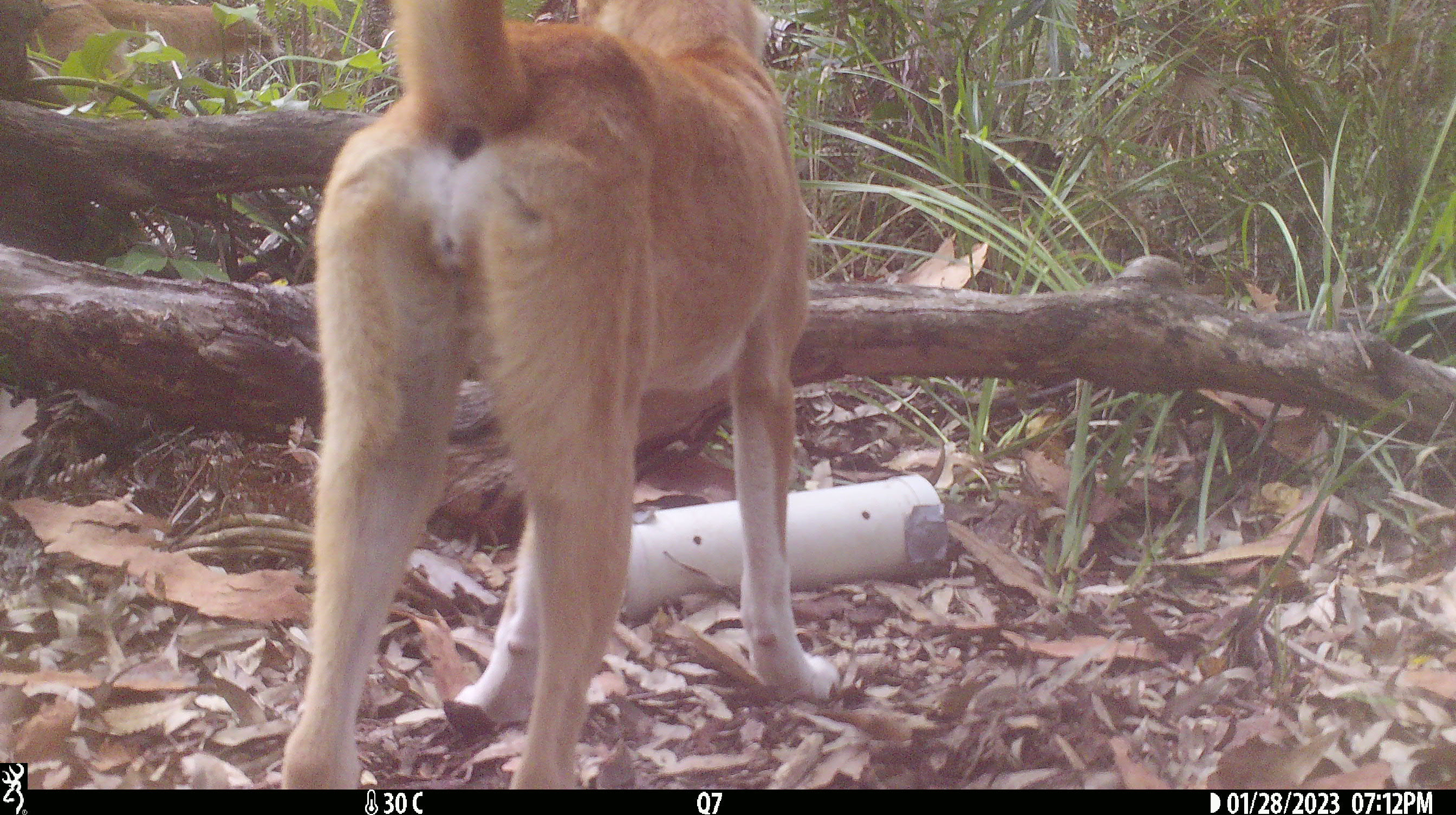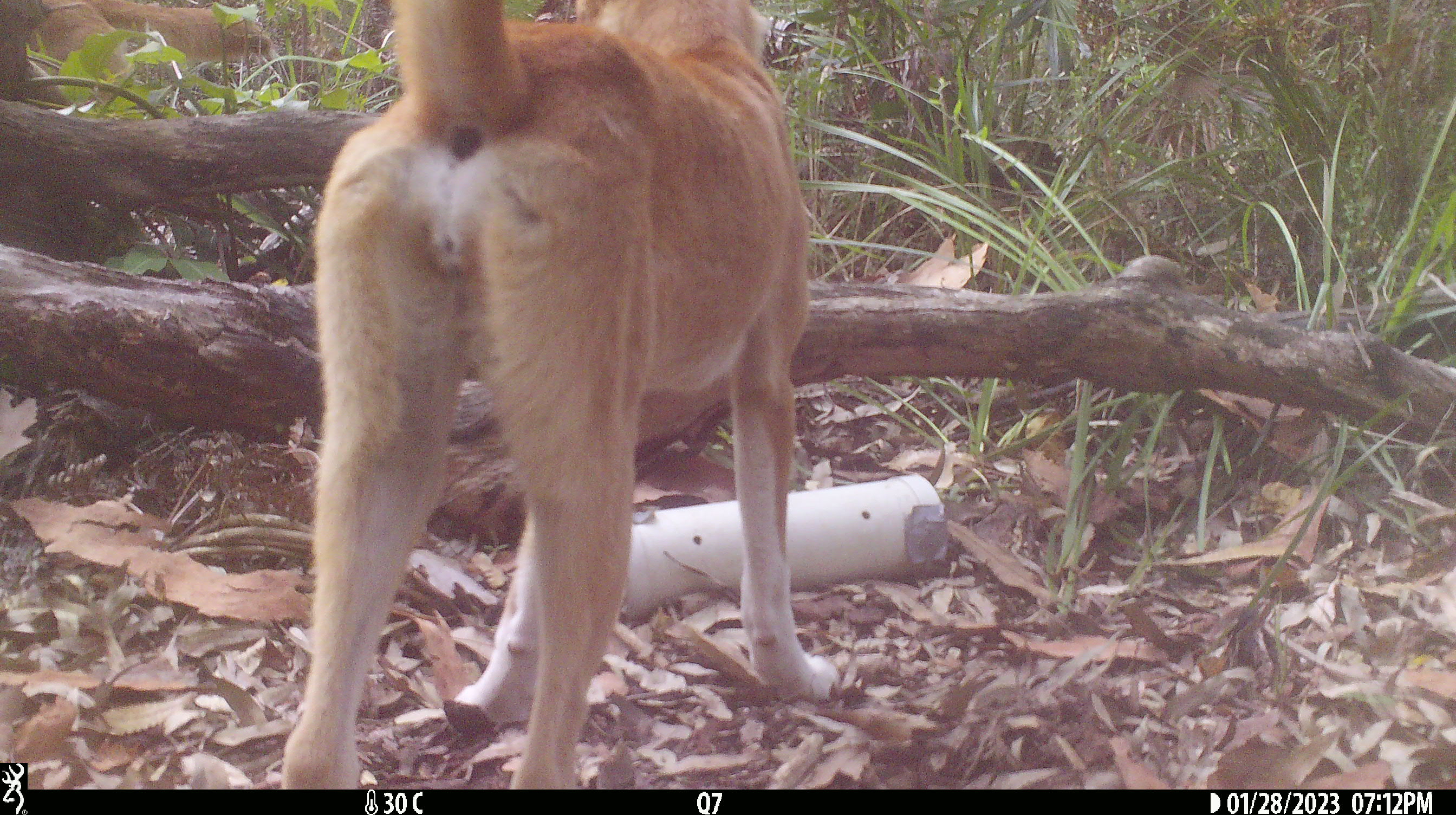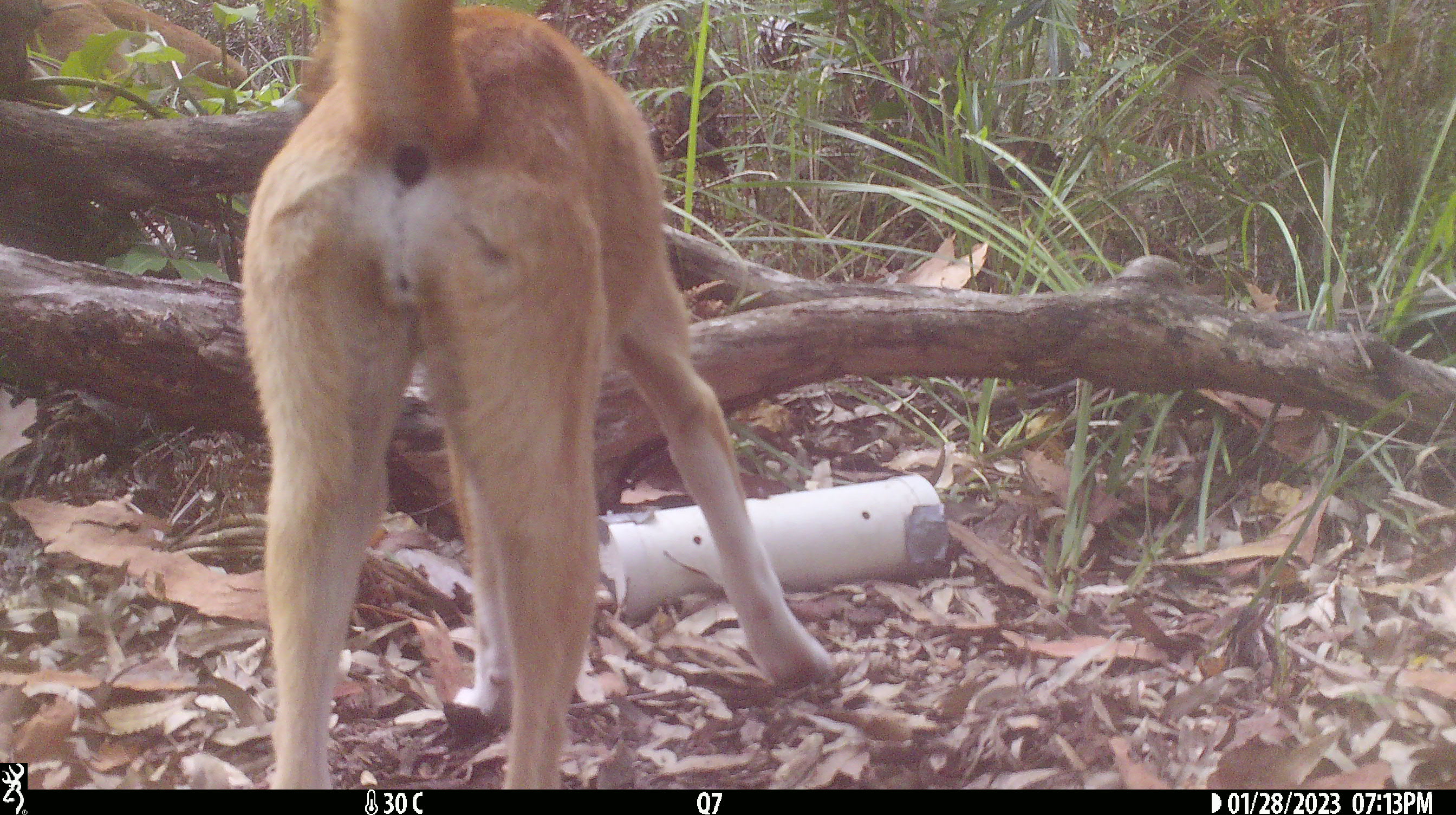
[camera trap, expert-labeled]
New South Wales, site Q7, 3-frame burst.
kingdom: Animalia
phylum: Chordata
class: Mammalia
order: Carnivora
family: Canidae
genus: Canis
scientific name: Canis familiaris dingo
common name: dingo